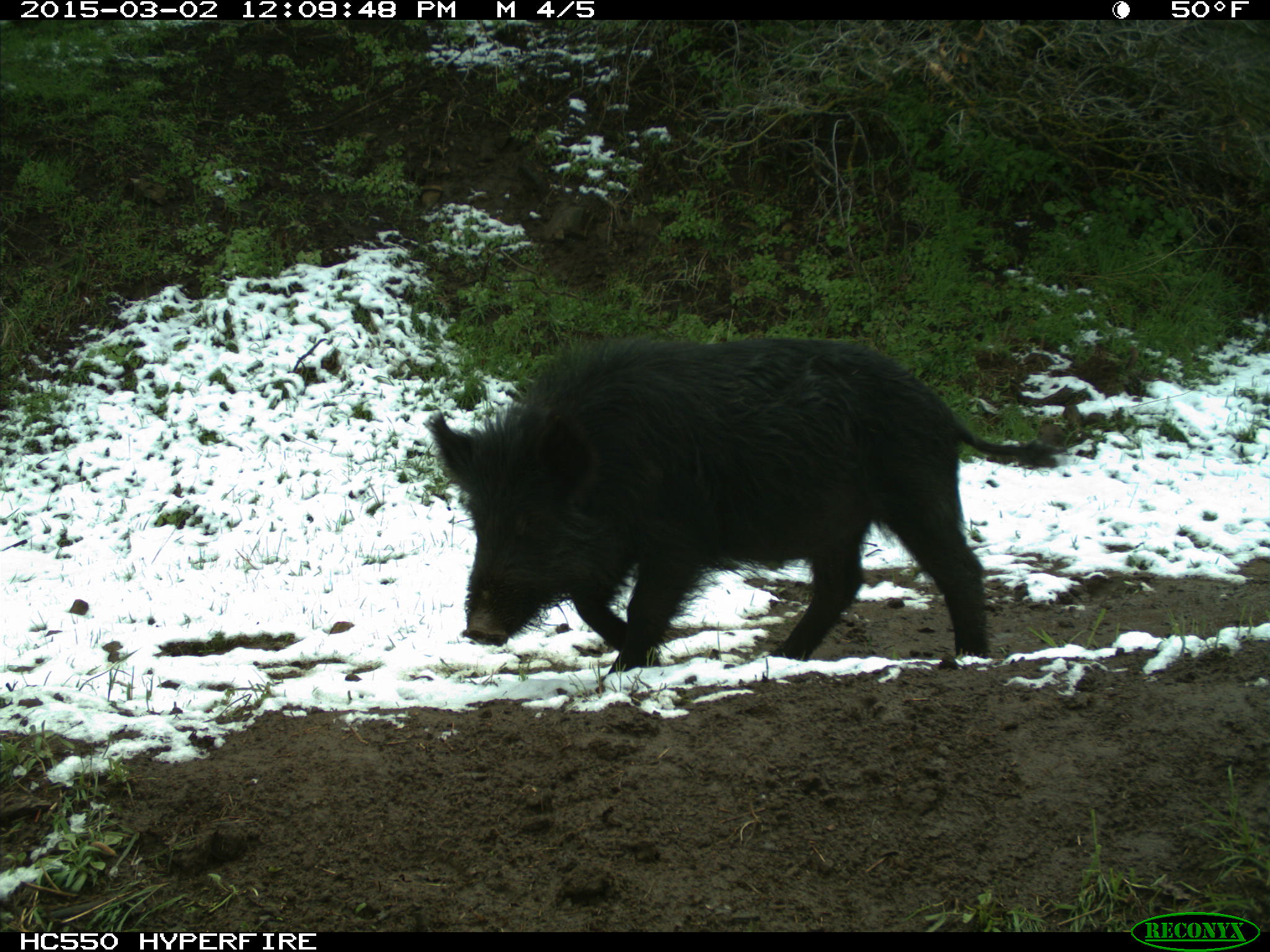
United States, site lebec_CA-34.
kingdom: Animalia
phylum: Chordata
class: Mammalia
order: Artiodactyla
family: Suidae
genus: Sus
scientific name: Sus scrofa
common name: wild boar